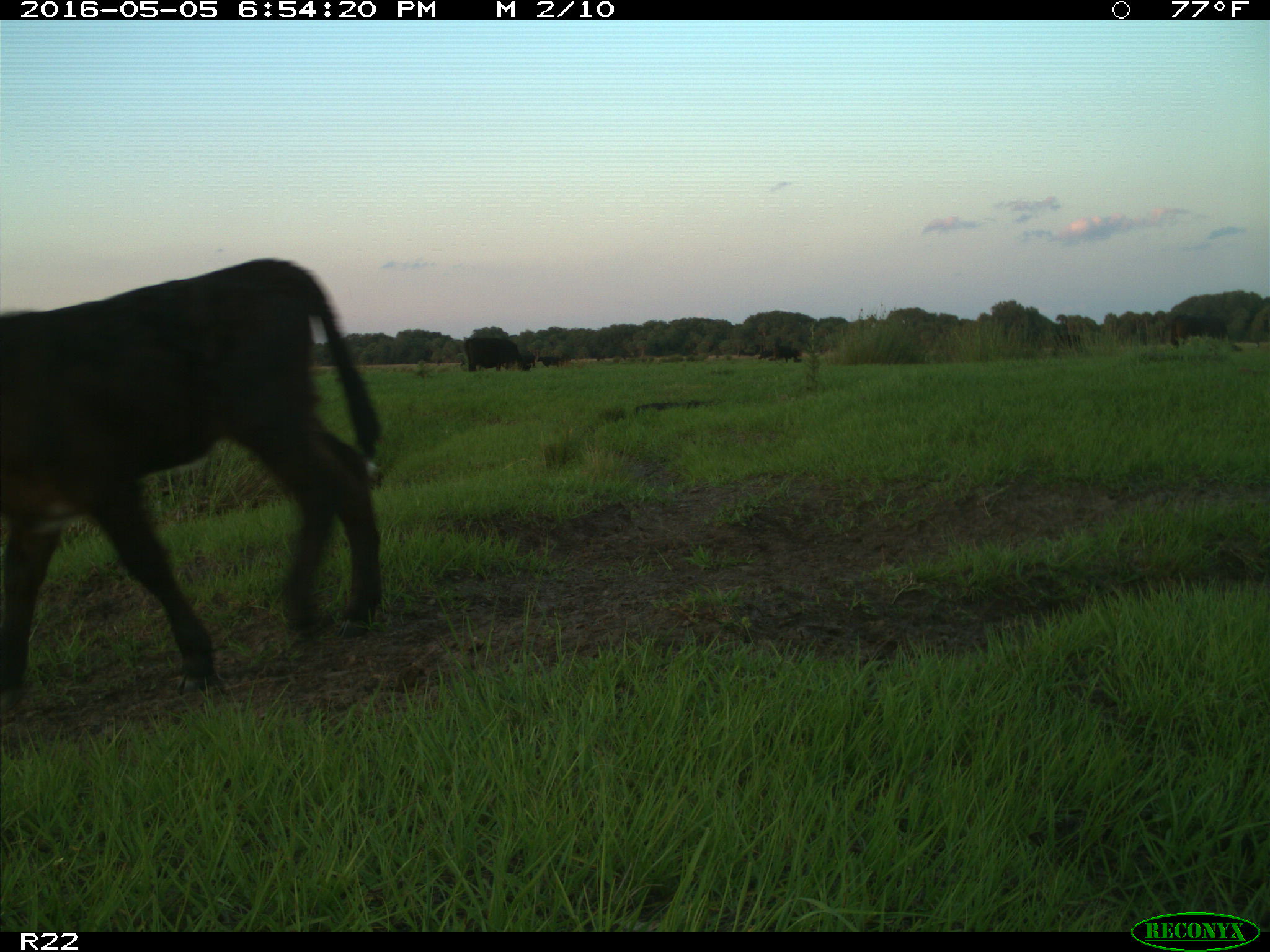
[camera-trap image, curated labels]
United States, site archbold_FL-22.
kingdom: Animalia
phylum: Chordata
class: Mammalia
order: Artiodactyla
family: Bovidae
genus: Bos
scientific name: Bos taurus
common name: domestic cow